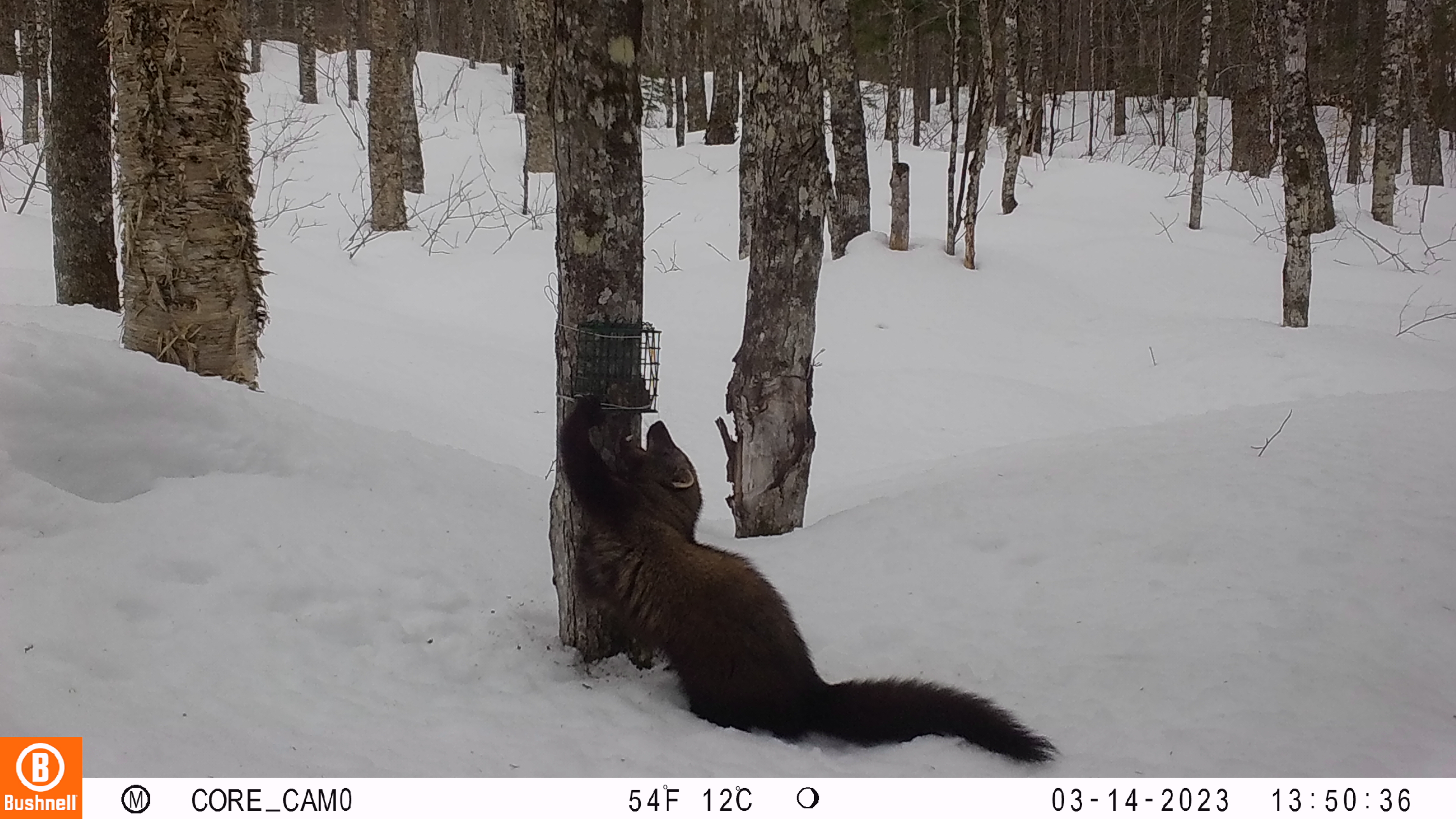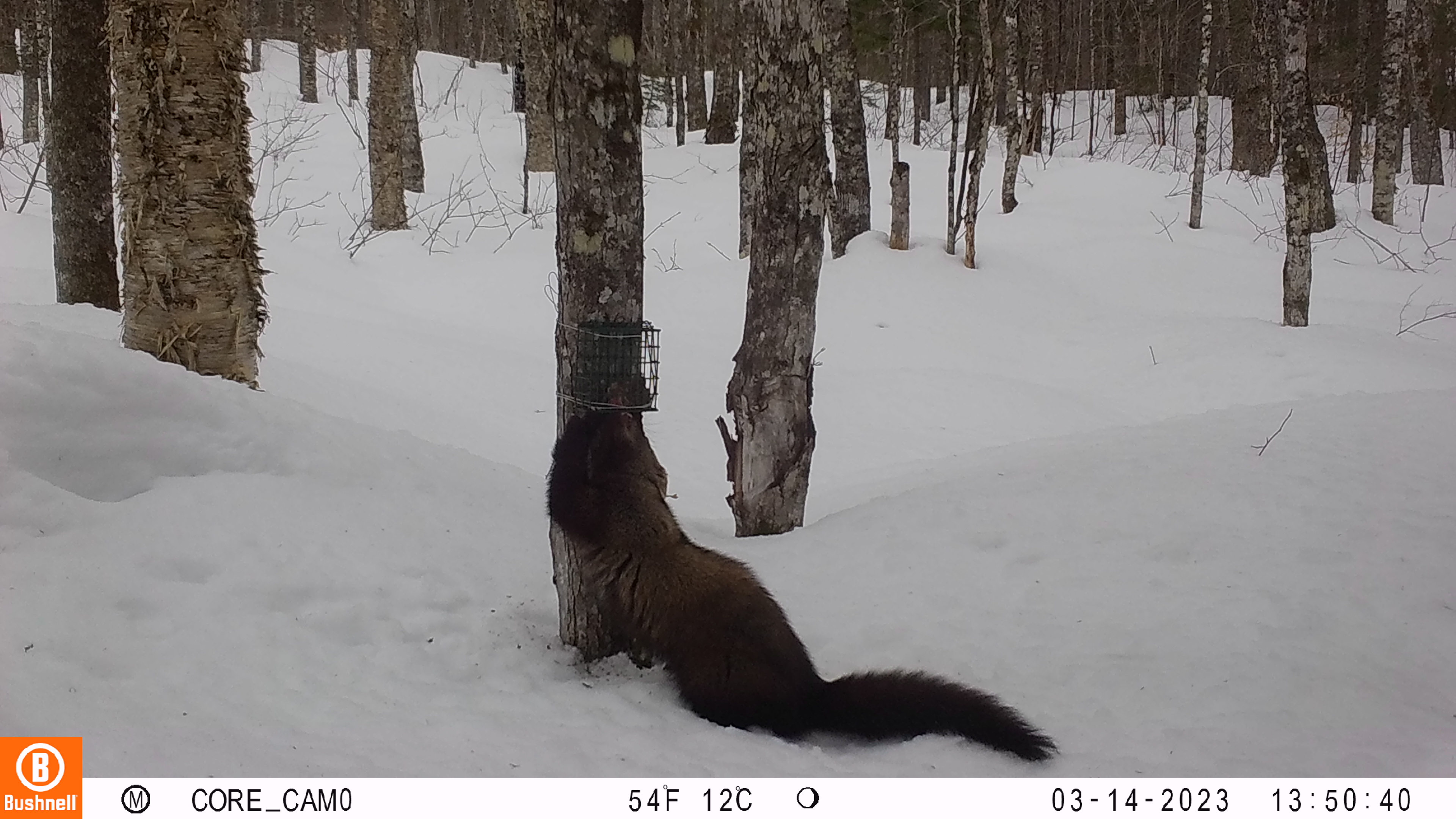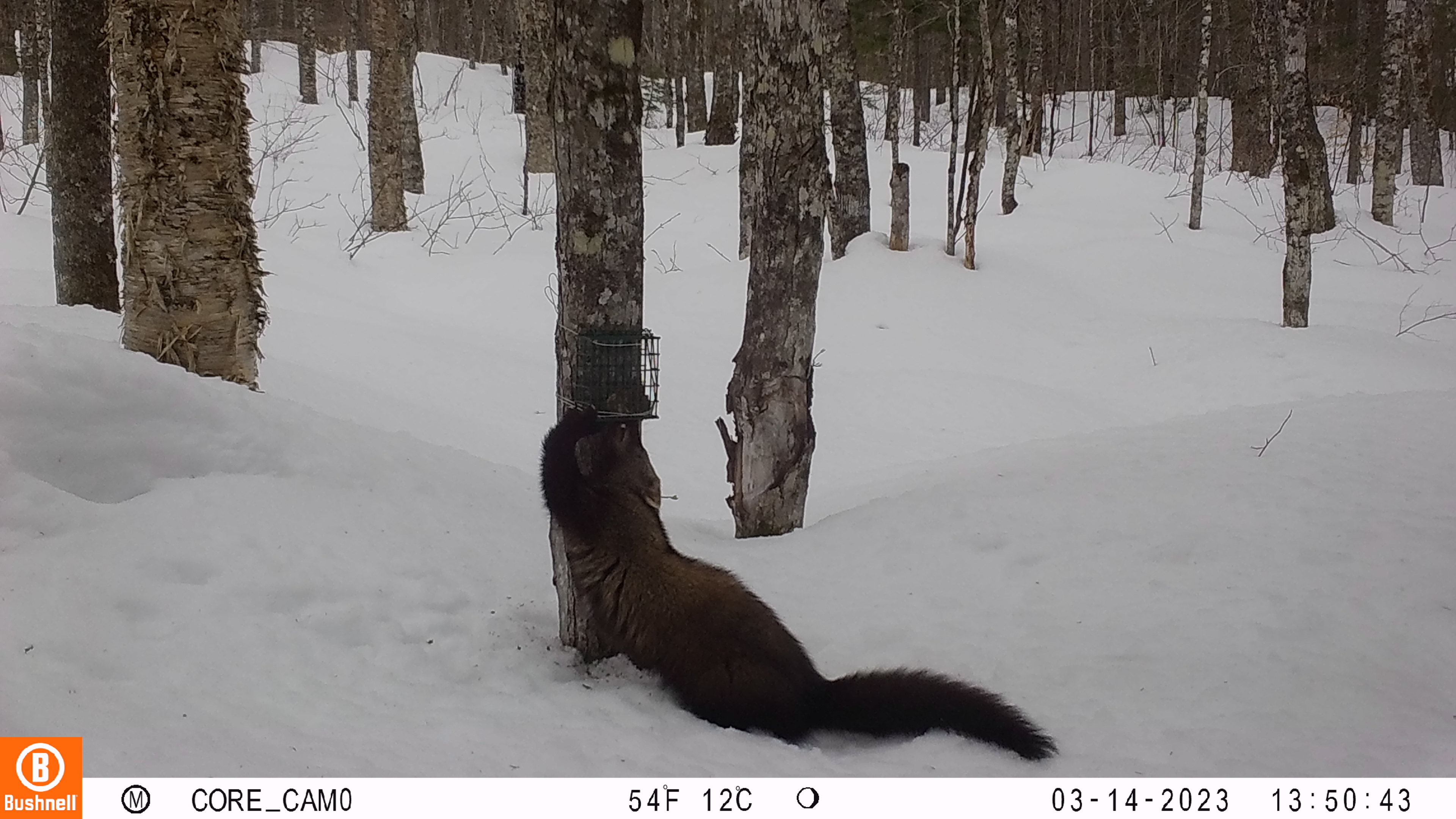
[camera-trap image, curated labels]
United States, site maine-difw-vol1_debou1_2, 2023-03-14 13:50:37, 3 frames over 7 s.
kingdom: Animalia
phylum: Chordata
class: Mammalia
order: Carnivora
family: Mustelidae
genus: Pekania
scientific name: Pekania pennanti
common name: fisher